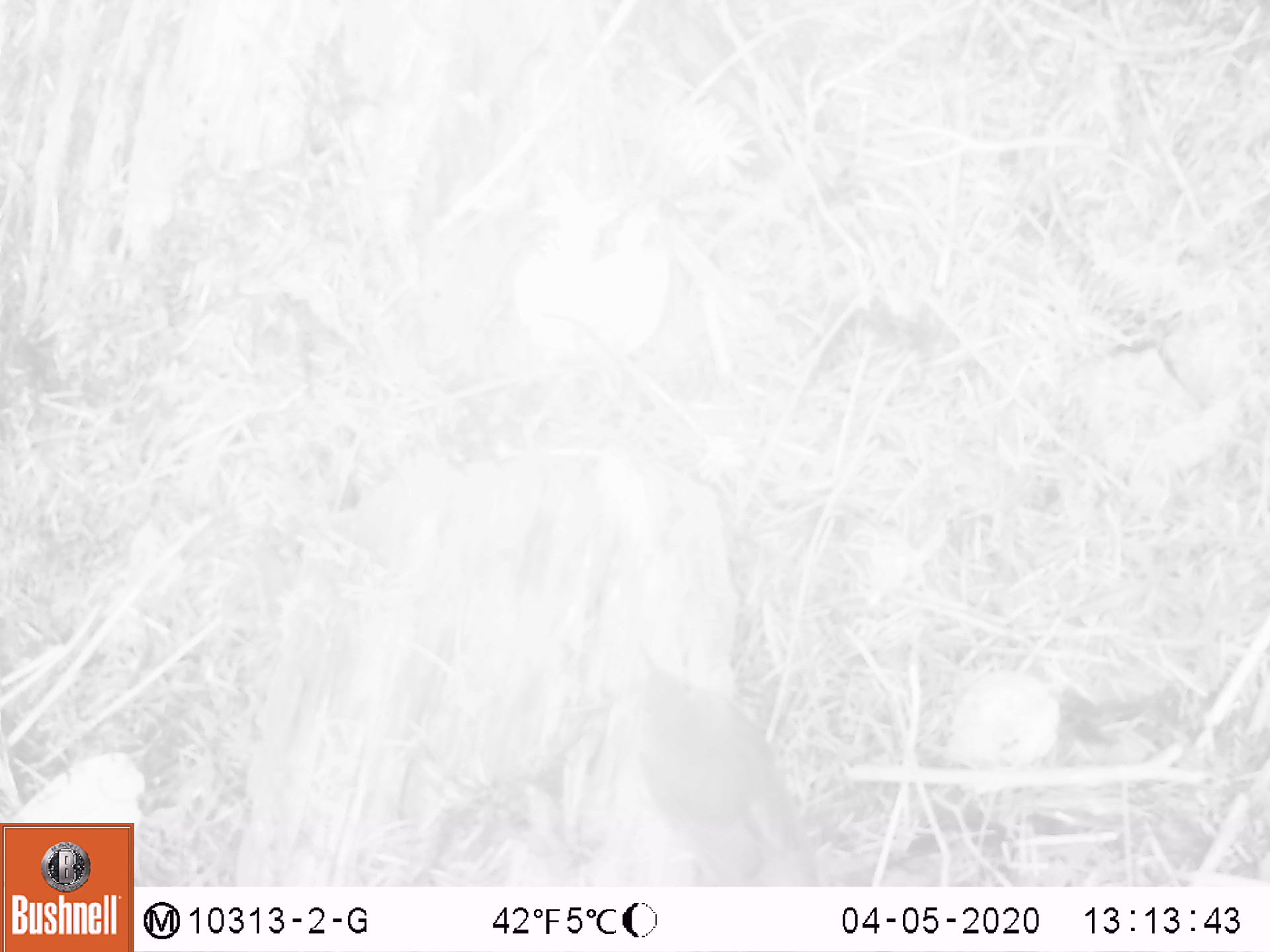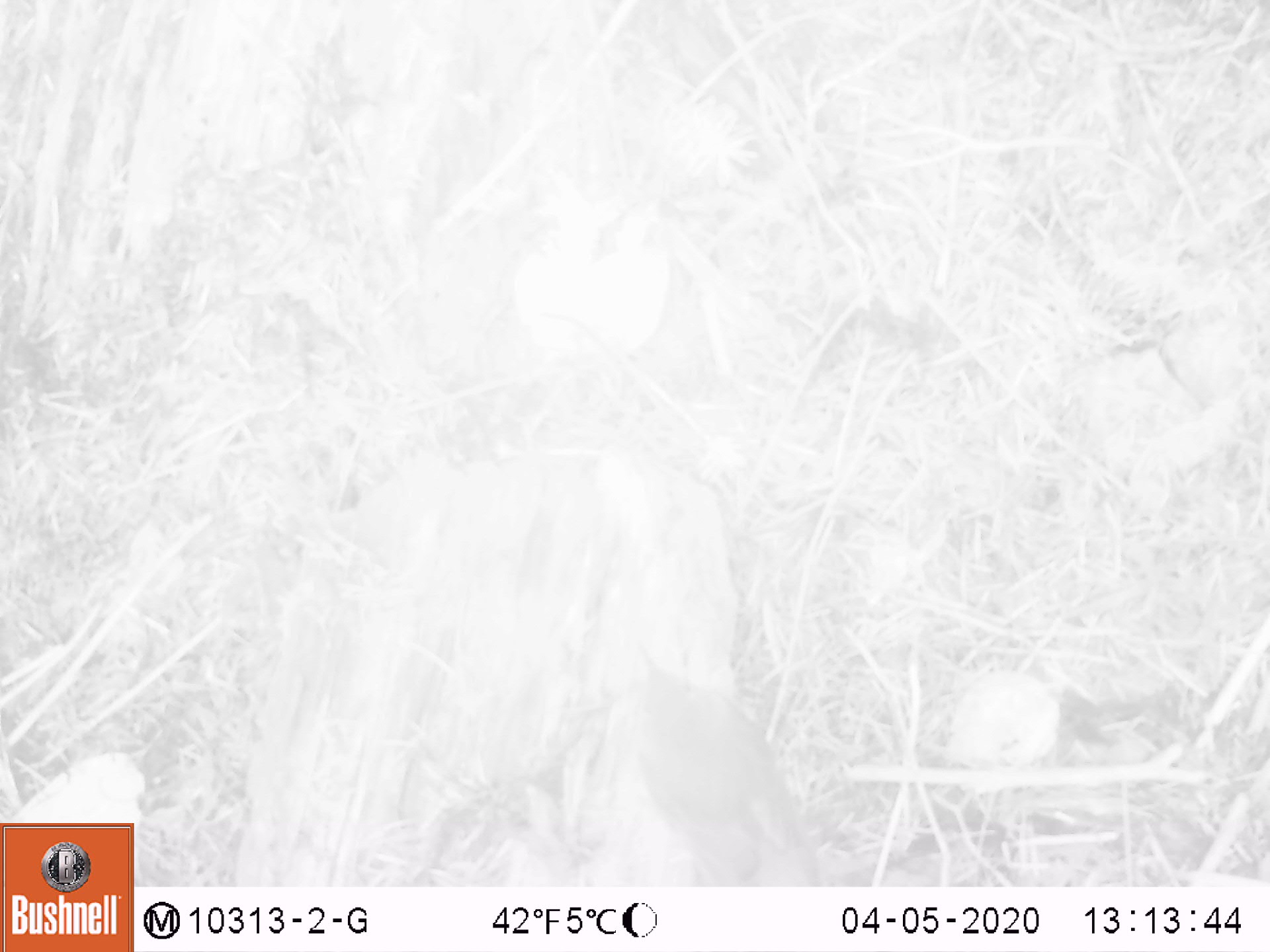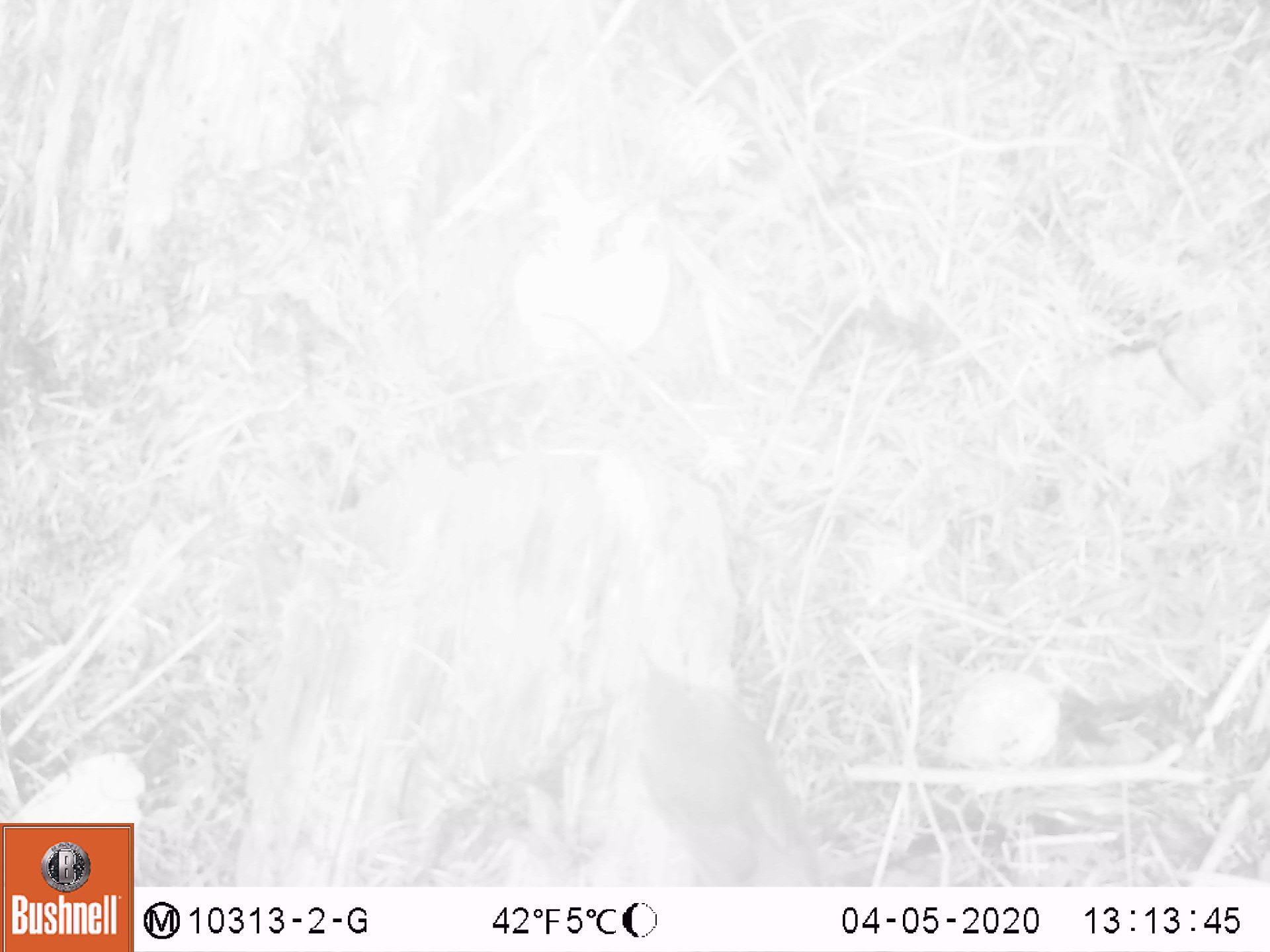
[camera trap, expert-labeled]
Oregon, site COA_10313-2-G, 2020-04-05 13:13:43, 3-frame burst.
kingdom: Animalia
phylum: Chordata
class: Aves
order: Passeriformes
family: Turdidae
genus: Catharus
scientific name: Catharus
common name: brown thrushes and nightingale-thrushes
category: catharus species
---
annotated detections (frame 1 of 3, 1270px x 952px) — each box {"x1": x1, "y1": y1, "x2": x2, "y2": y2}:
catharus species: {"x1": 623, "y1": 634, "x2": 837, "y2": 884}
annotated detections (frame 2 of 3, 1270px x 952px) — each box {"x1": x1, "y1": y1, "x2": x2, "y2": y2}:
catharus species: {"x1": 626, "y1": 632, "x2": 835, "y2": 884}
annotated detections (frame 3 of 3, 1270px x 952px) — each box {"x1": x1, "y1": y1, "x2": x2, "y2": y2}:
catharus species: {"x1": 619, "y1": 629, "x2": 826, "y2": 883}